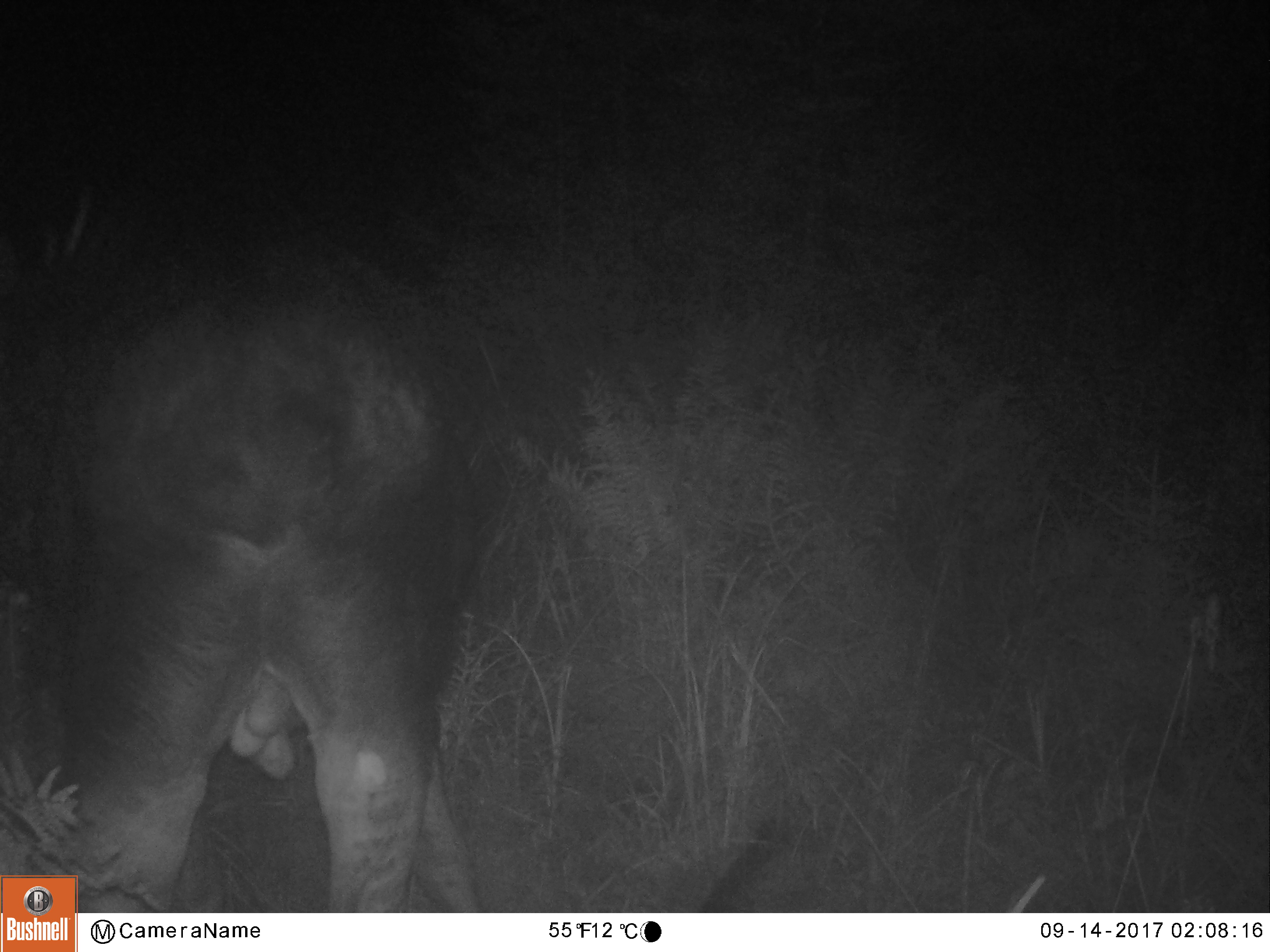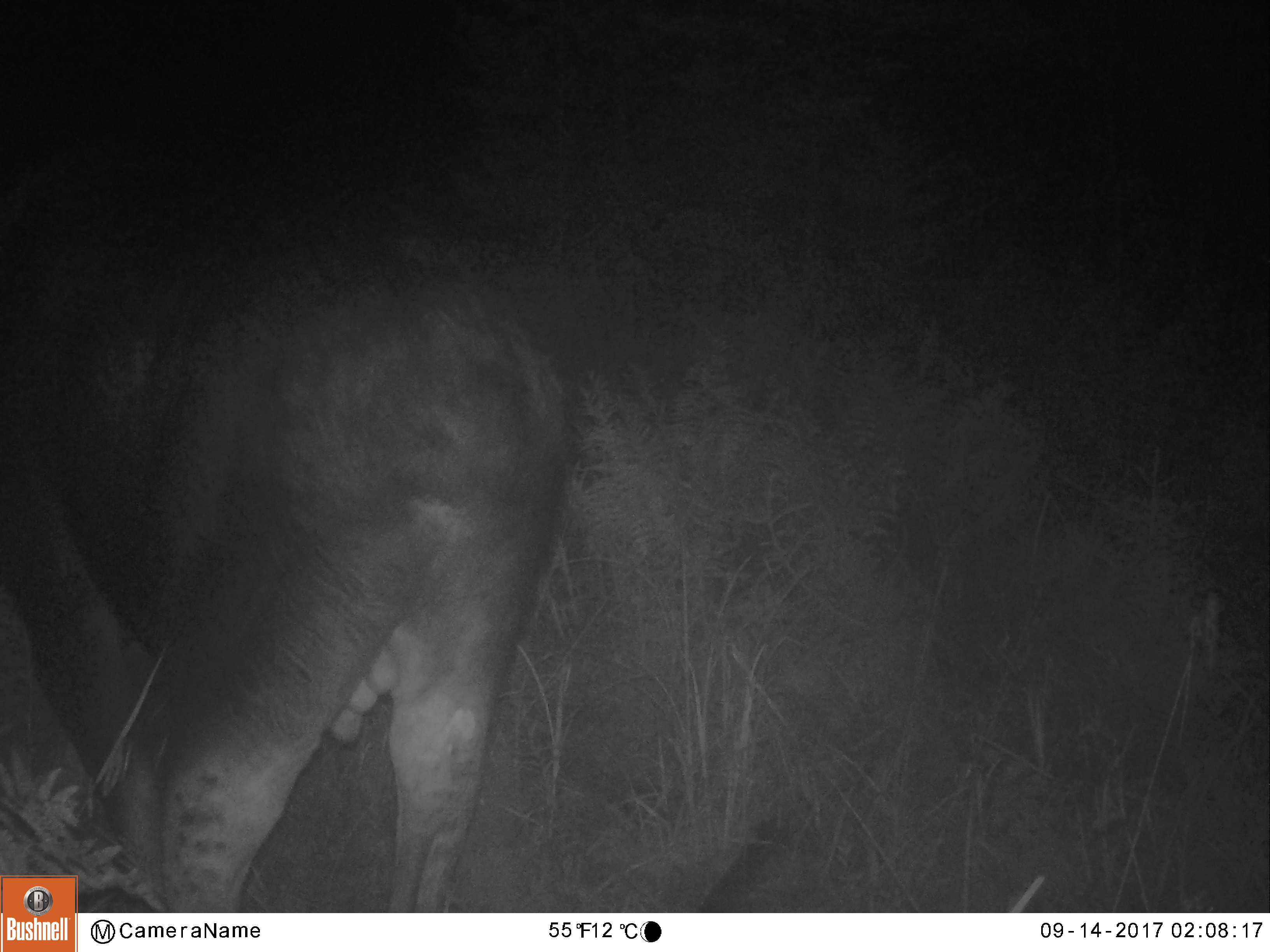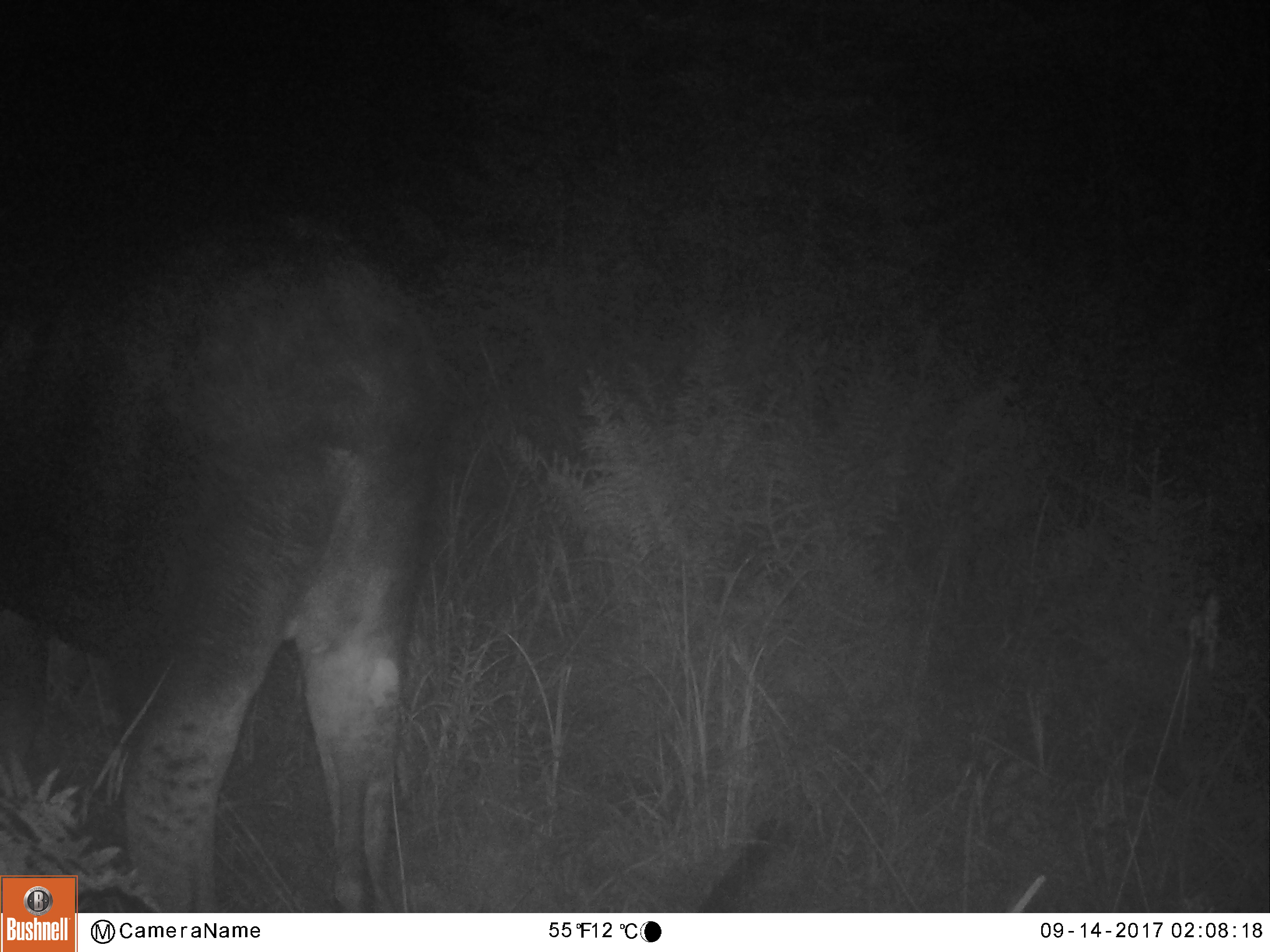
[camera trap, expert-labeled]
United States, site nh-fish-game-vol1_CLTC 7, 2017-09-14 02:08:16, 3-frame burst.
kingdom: Animalia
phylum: Chordata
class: Mammalia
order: Artiodactyla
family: Cervidae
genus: Alces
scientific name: Alces alces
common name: moose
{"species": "moose (Alces alces)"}